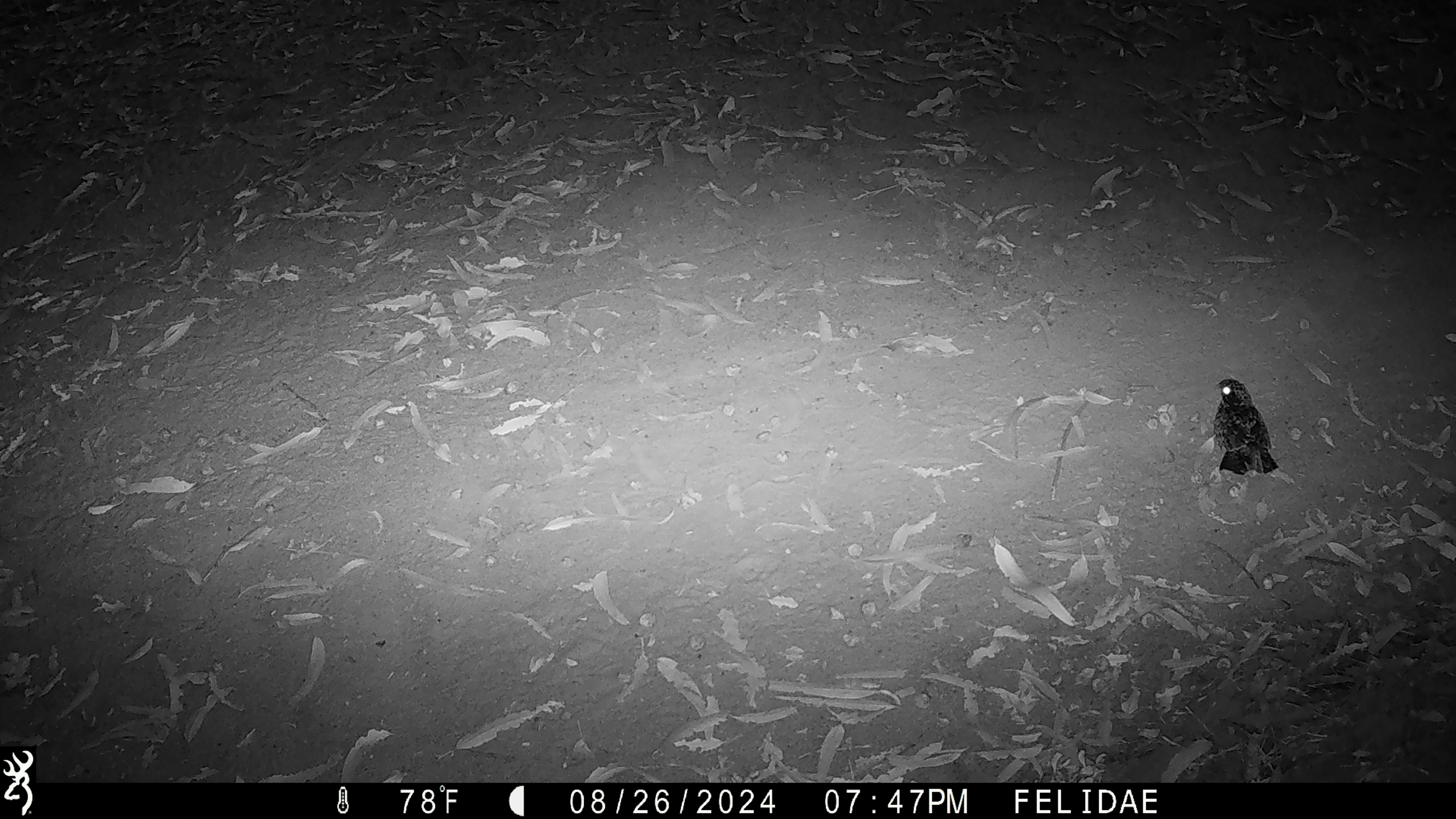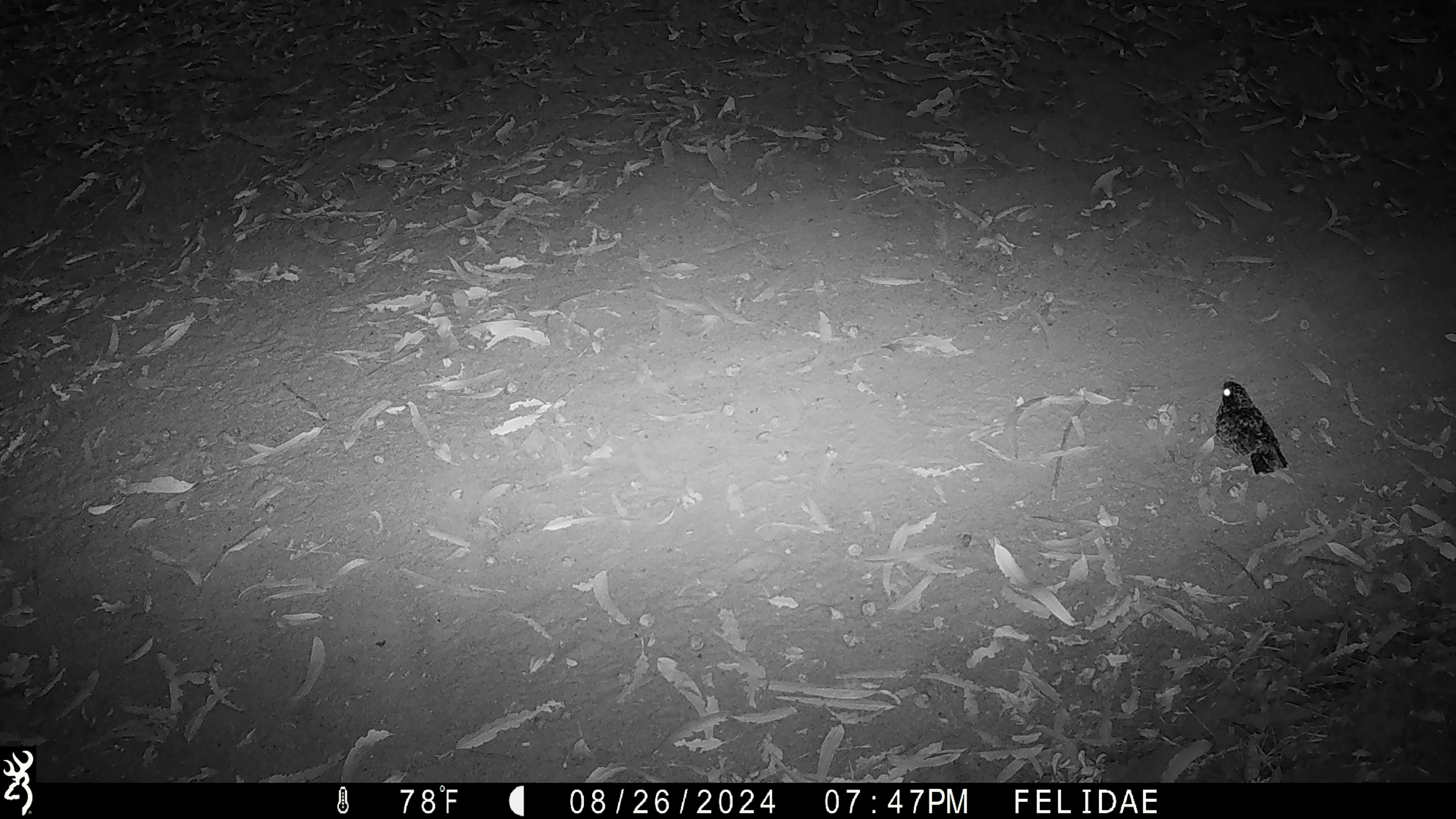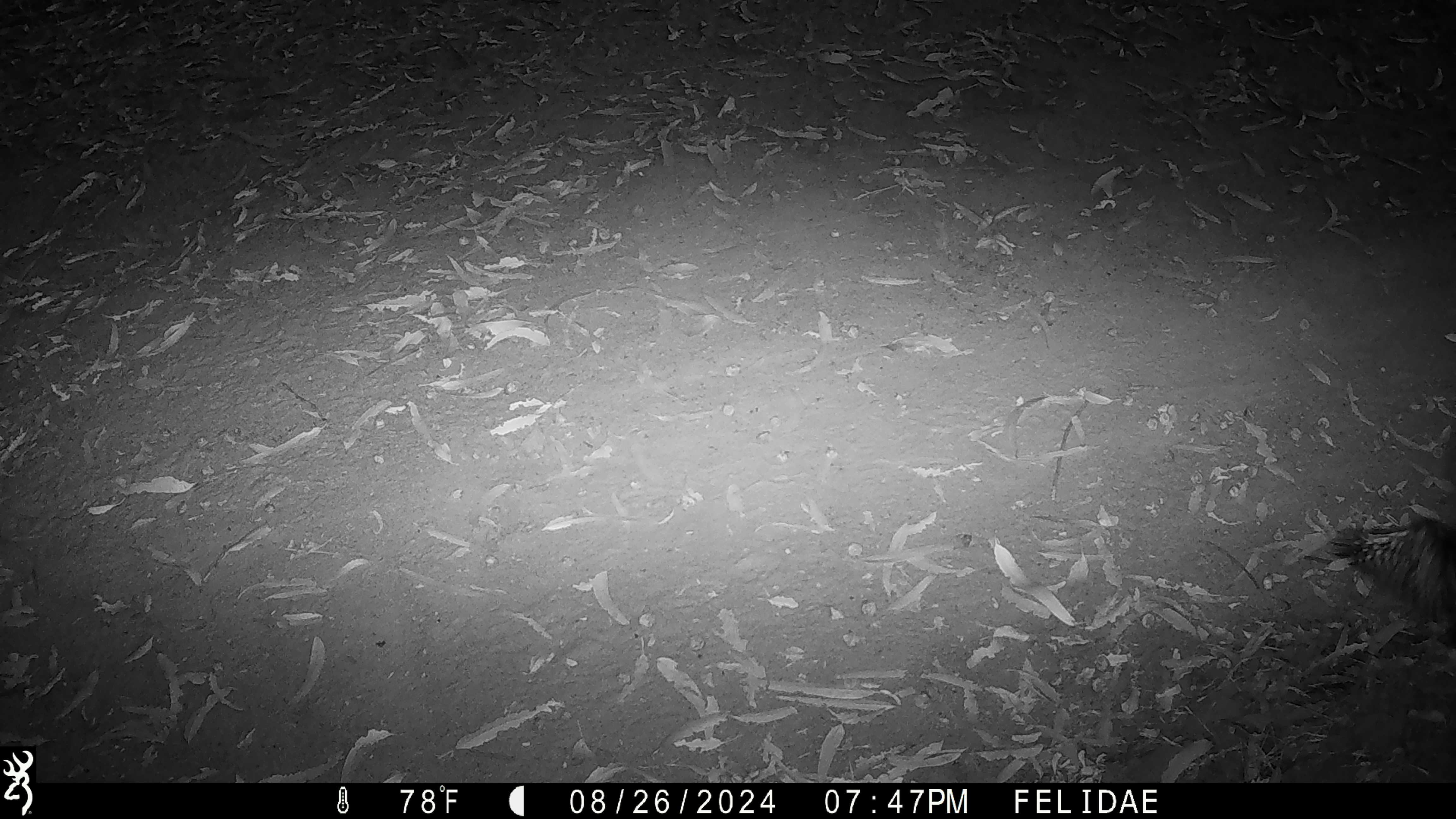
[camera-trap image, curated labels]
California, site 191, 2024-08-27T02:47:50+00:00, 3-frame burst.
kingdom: Animalia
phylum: Chordata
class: Aves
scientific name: Aves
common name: bird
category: unknown bird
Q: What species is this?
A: Unknown bird (bird) (Aves).